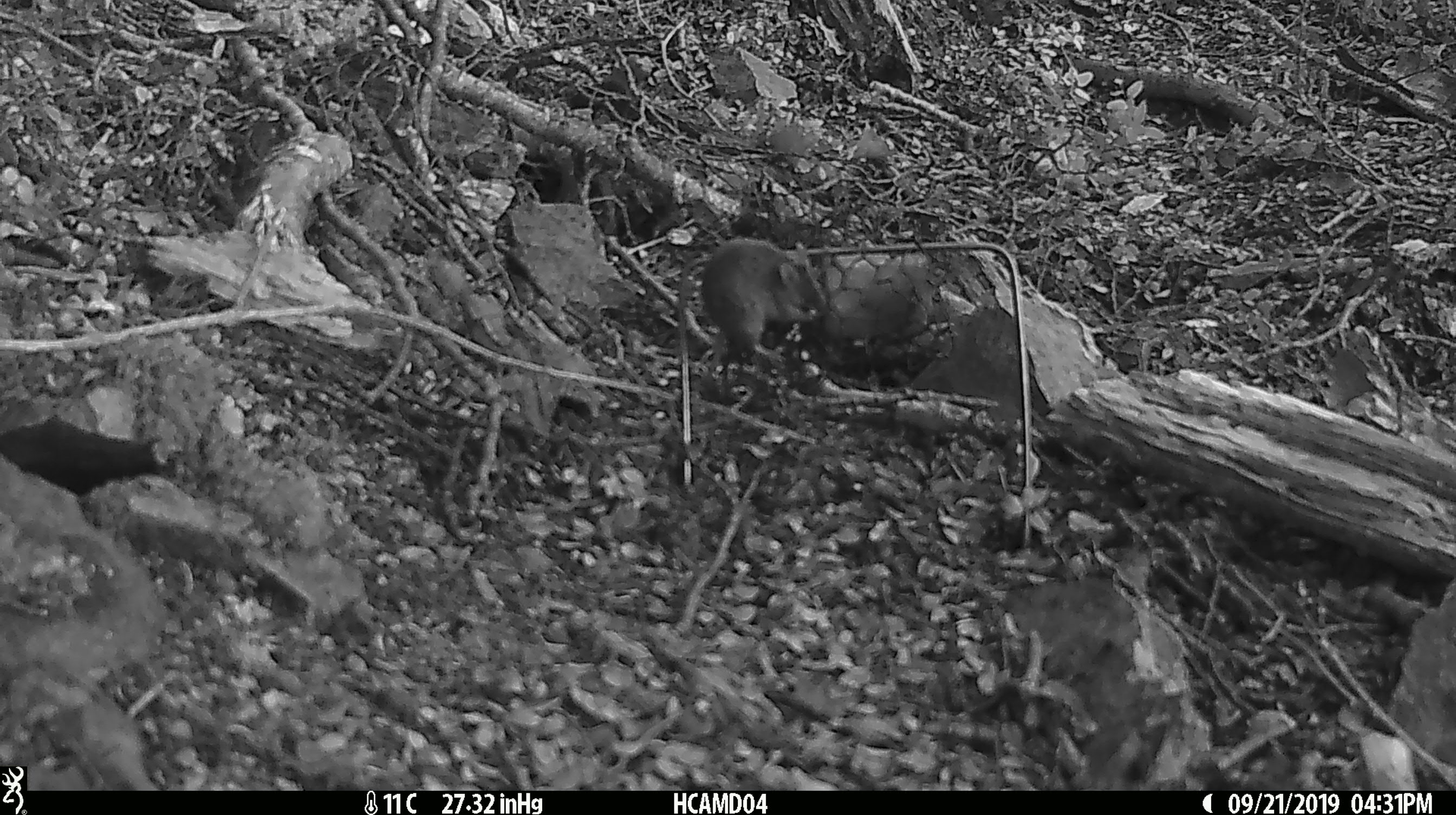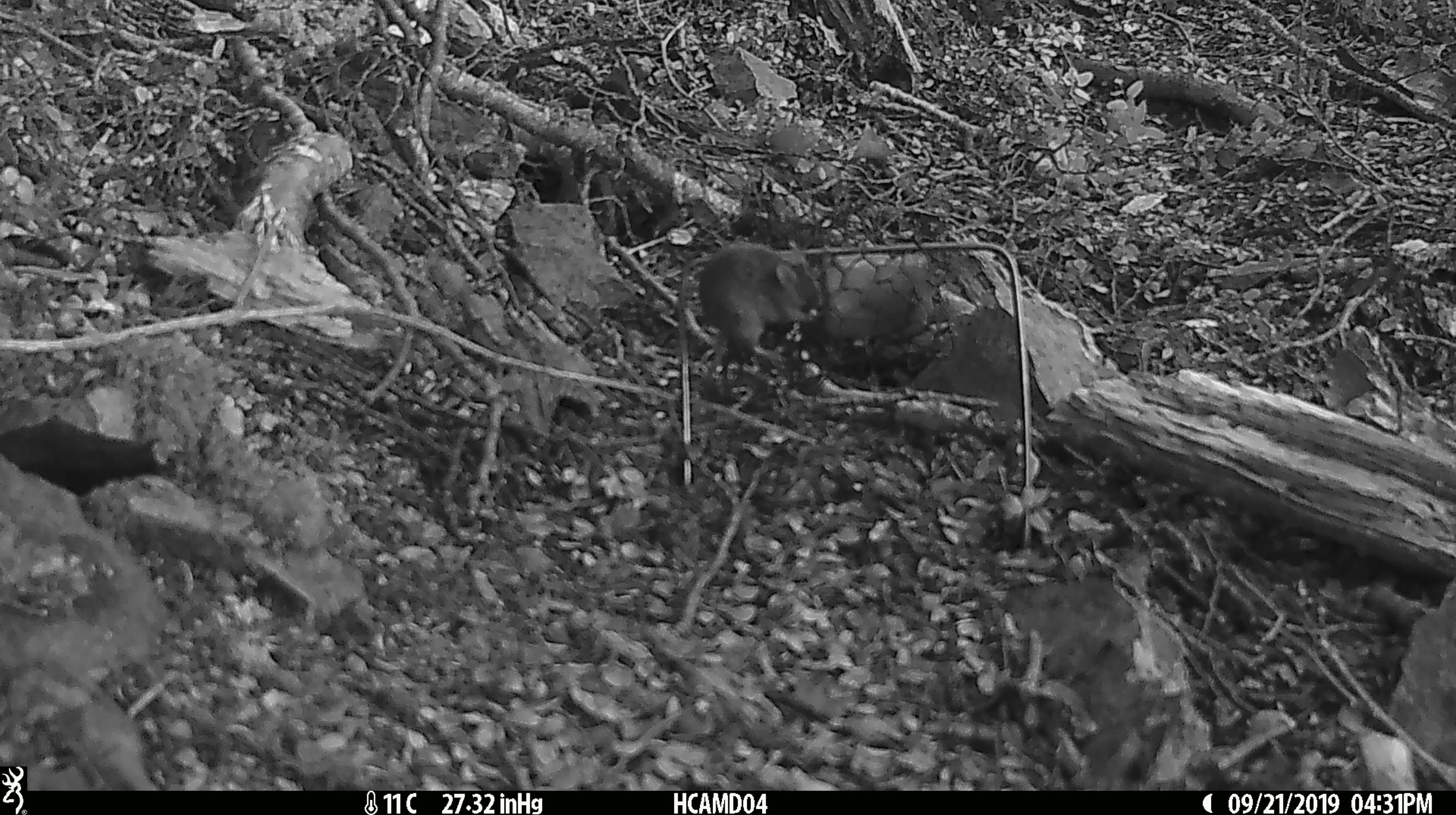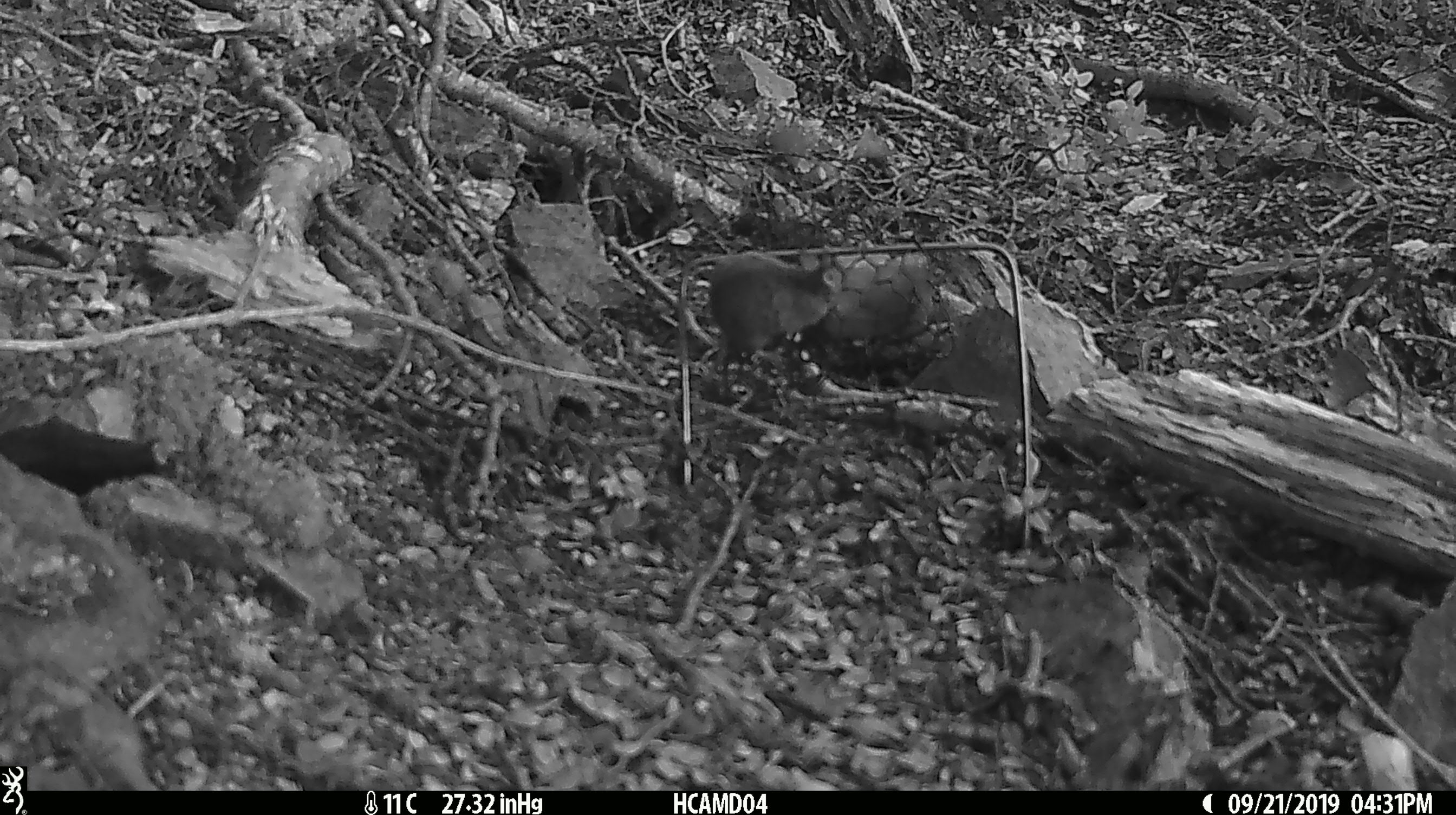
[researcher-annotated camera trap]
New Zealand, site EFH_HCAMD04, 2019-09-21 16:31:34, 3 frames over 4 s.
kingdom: Animalia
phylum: Chordata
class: Mammalia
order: Rodentia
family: Muridae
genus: Mus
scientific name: Mus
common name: mouse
Mouse (Mus).